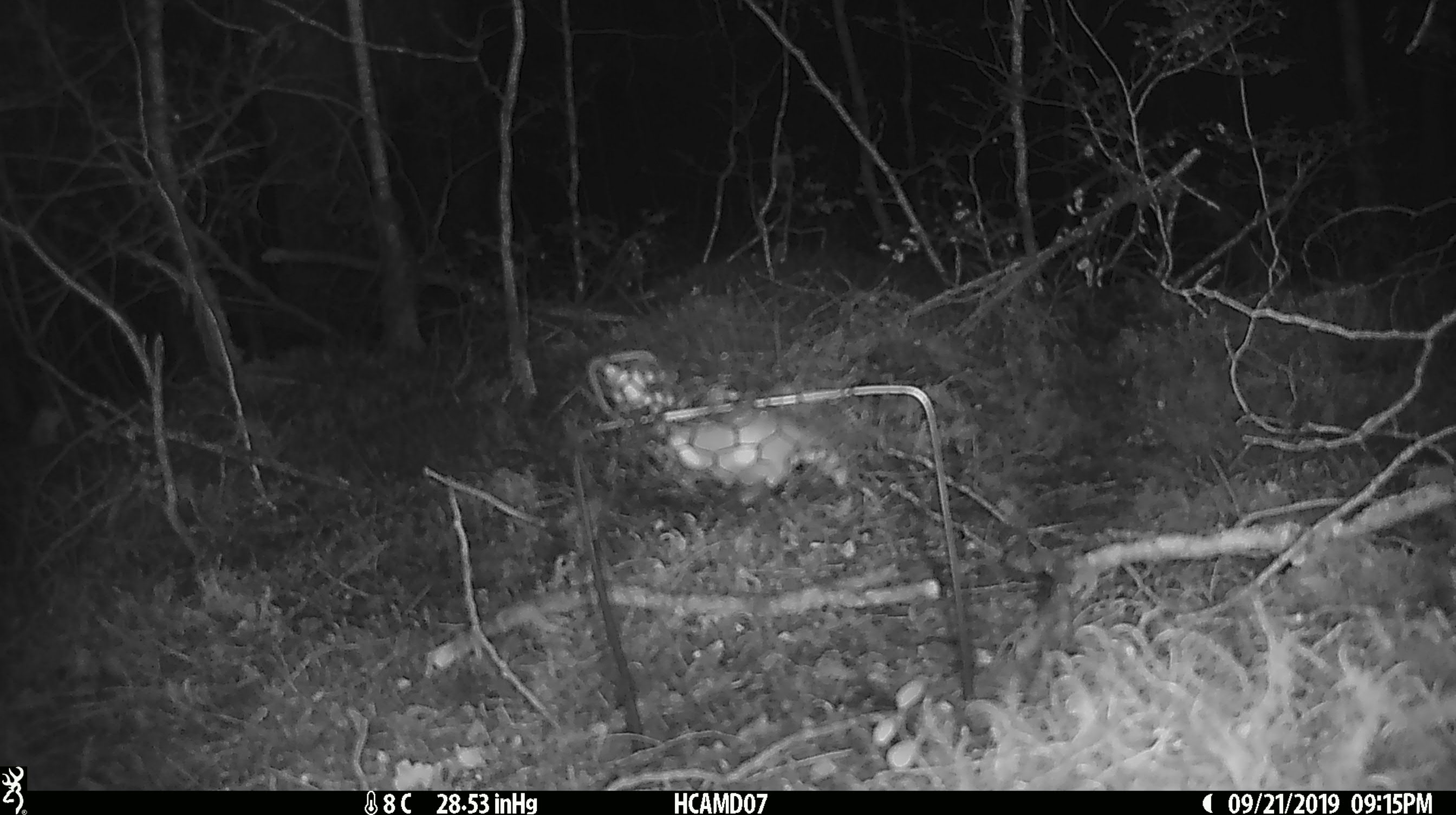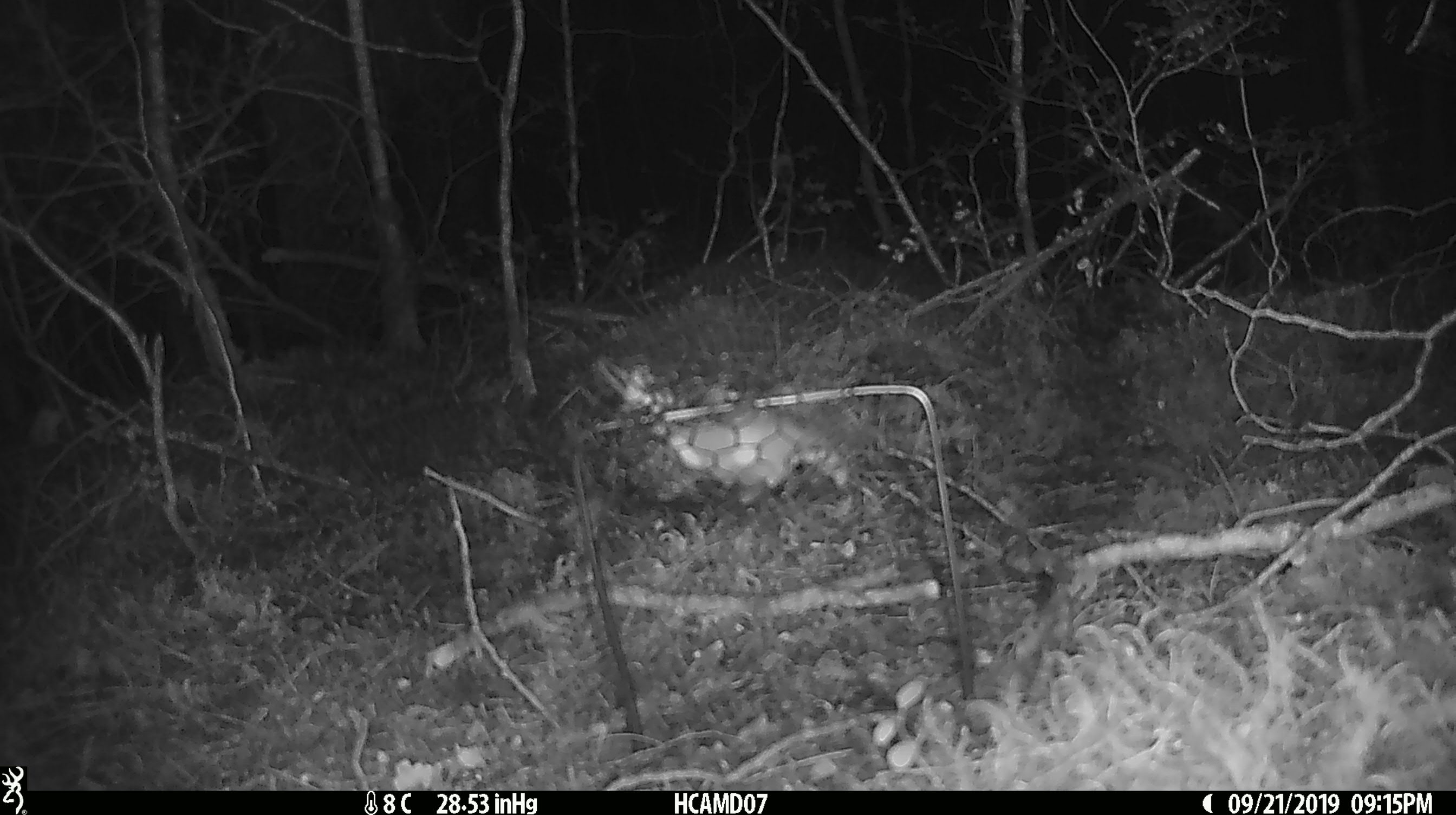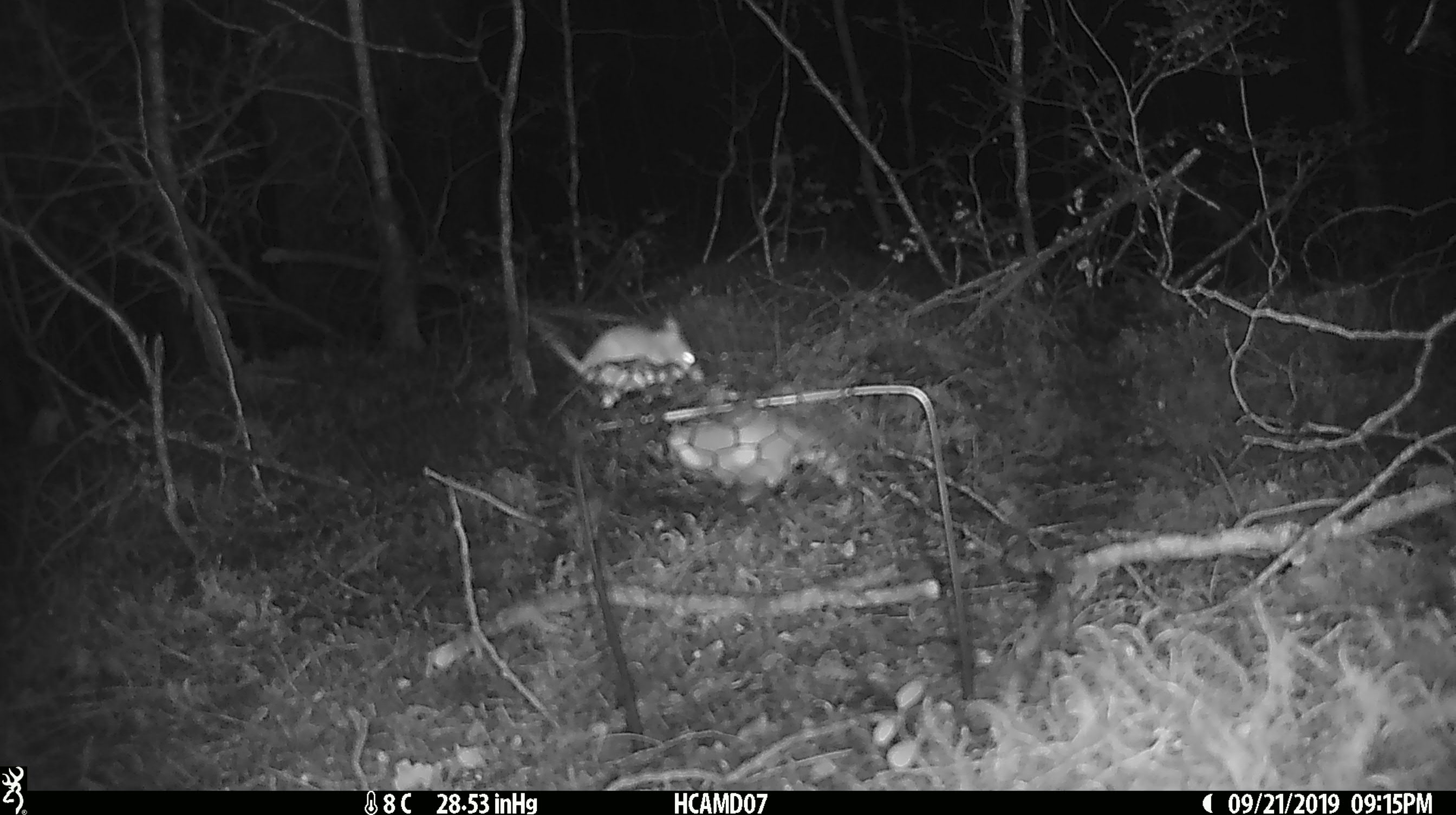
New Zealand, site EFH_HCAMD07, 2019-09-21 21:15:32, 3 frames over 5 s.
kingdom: Animalia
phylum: Chordata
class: Mammalia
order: Rodentia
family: Muridae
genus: Mus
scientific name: Mus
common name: mouse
Mouse (Mus).